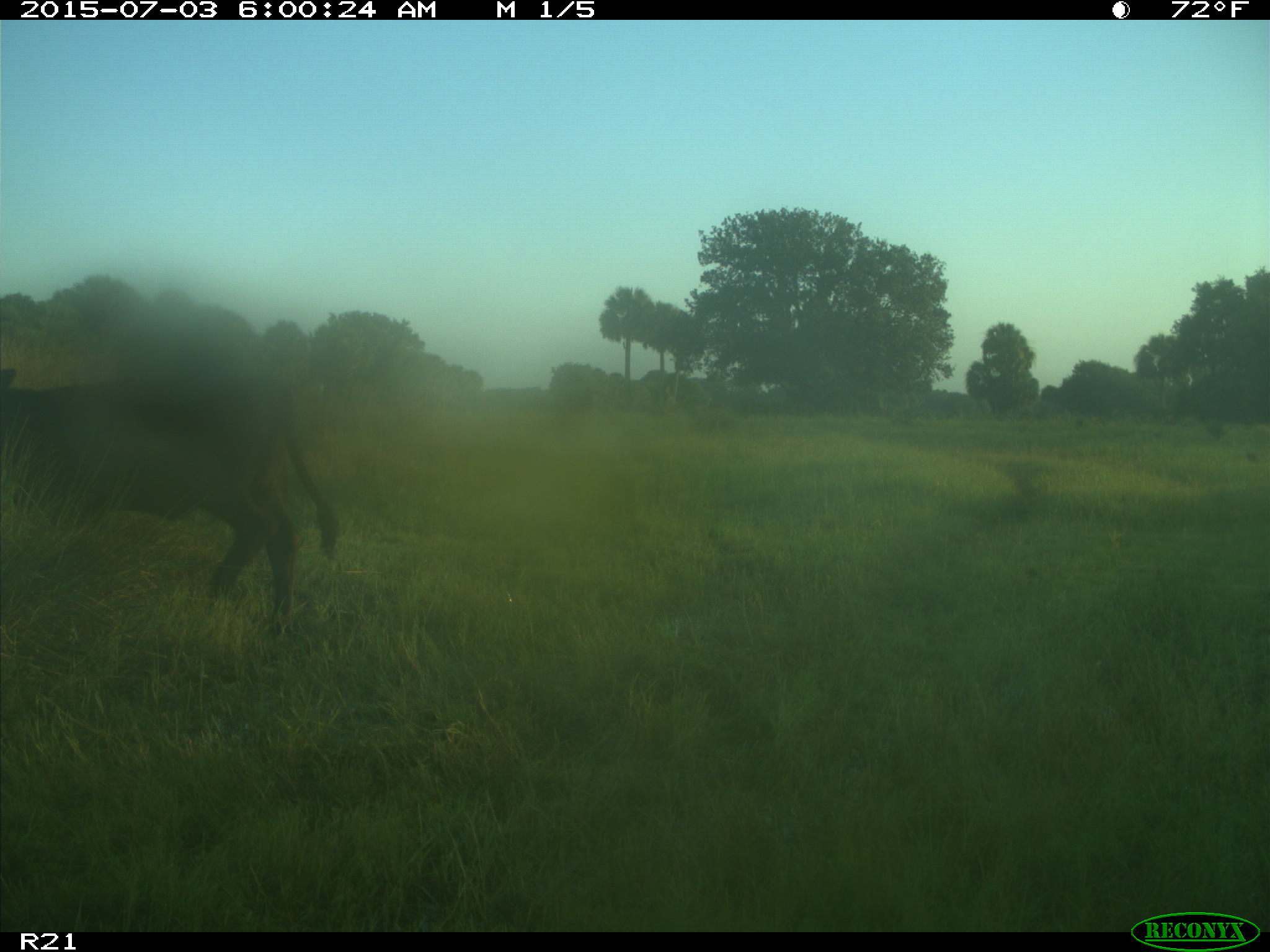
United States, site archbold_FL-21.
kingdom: Animalia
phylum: Chordata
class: Mammalia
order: Artiodactyla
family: Bovidae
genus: Bos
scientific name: Bos taurus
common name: domestic cow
Bos taurus (domestic cow).